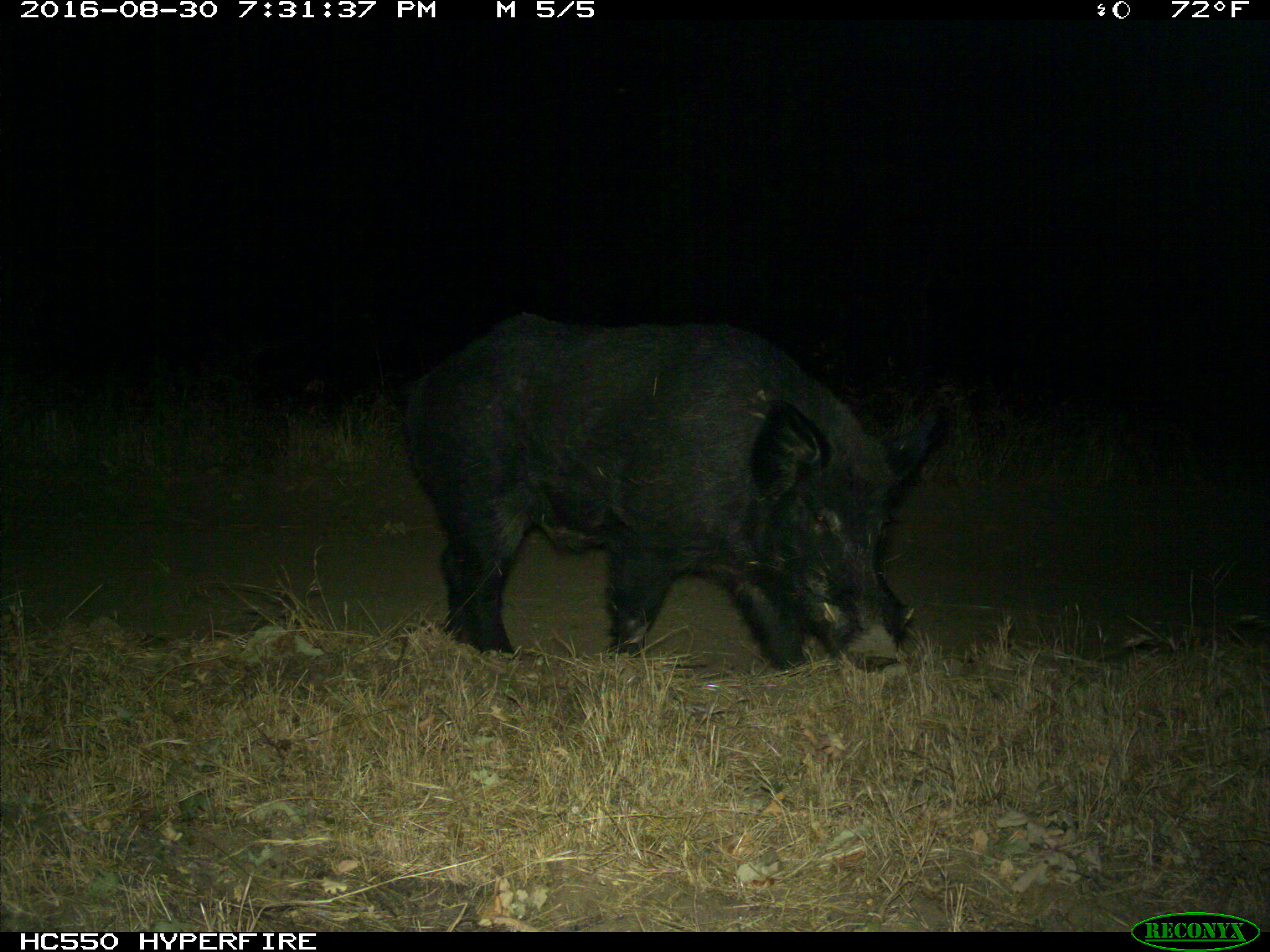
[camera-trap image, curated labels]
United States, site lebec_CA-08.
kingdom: Animalia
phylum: Chordata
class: Mammalia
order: Artiodactyla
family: Suidae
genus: Sus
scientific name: Sus scrofa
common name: wild boar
Sus scrofa (wild boar).